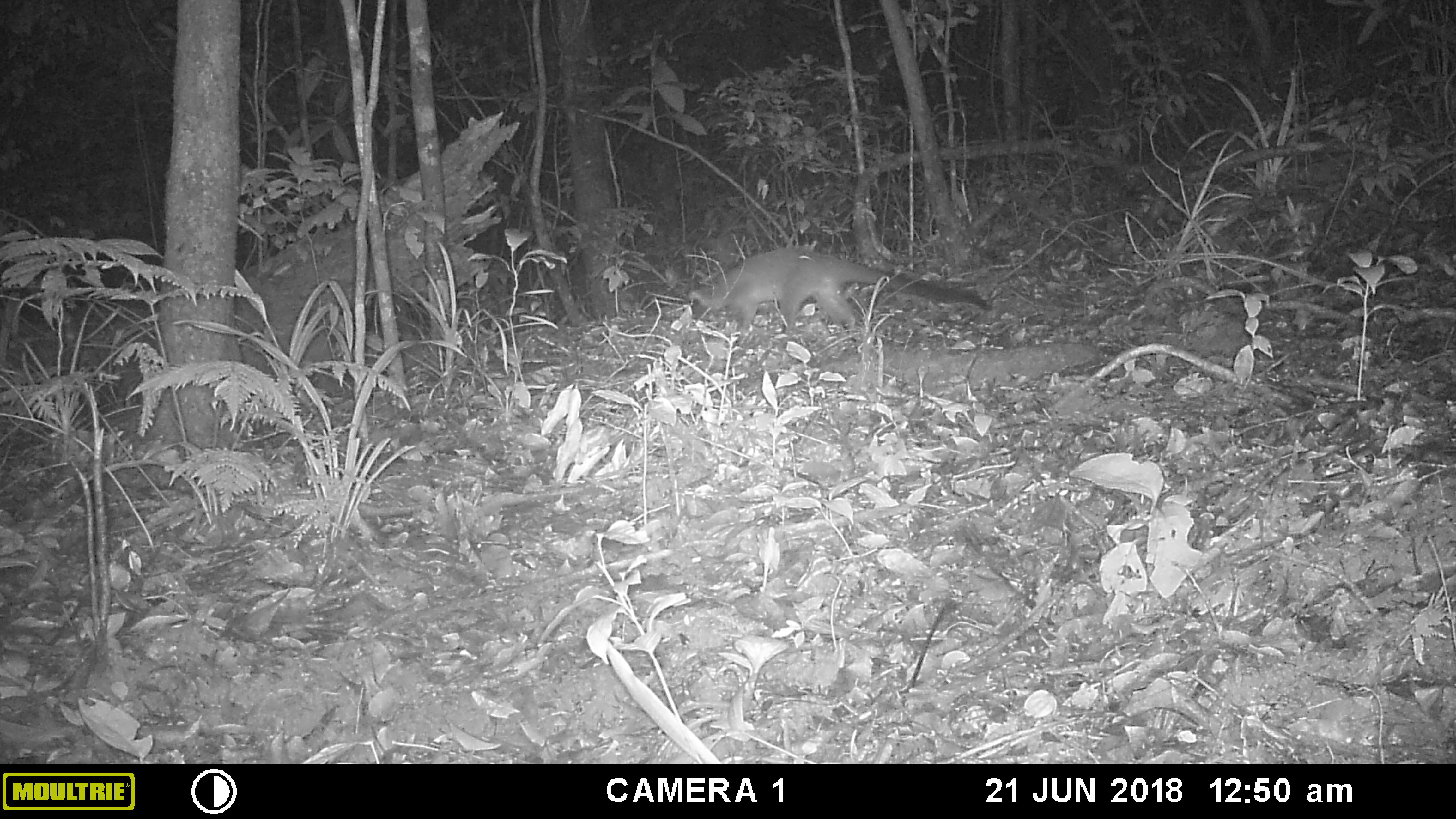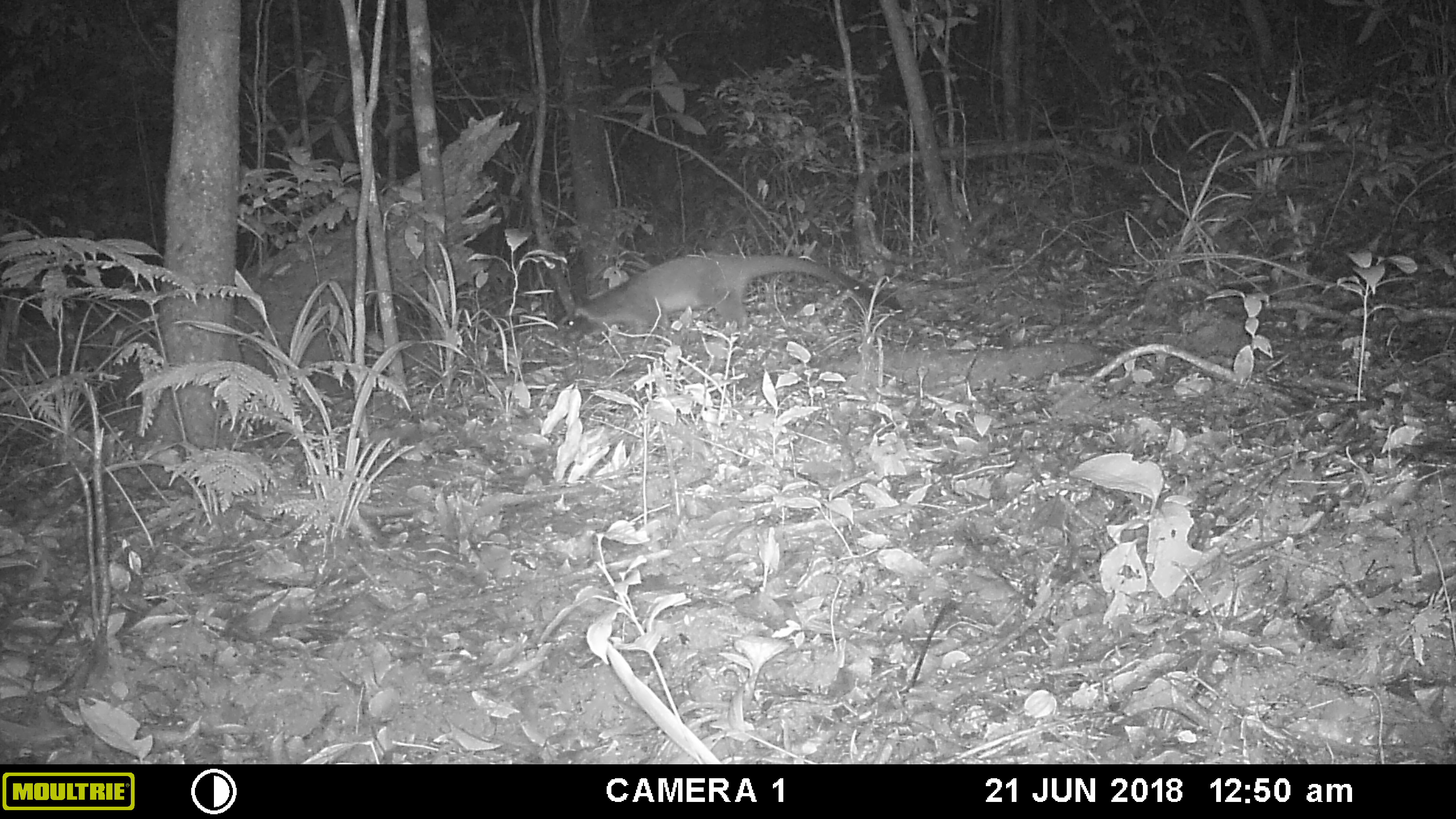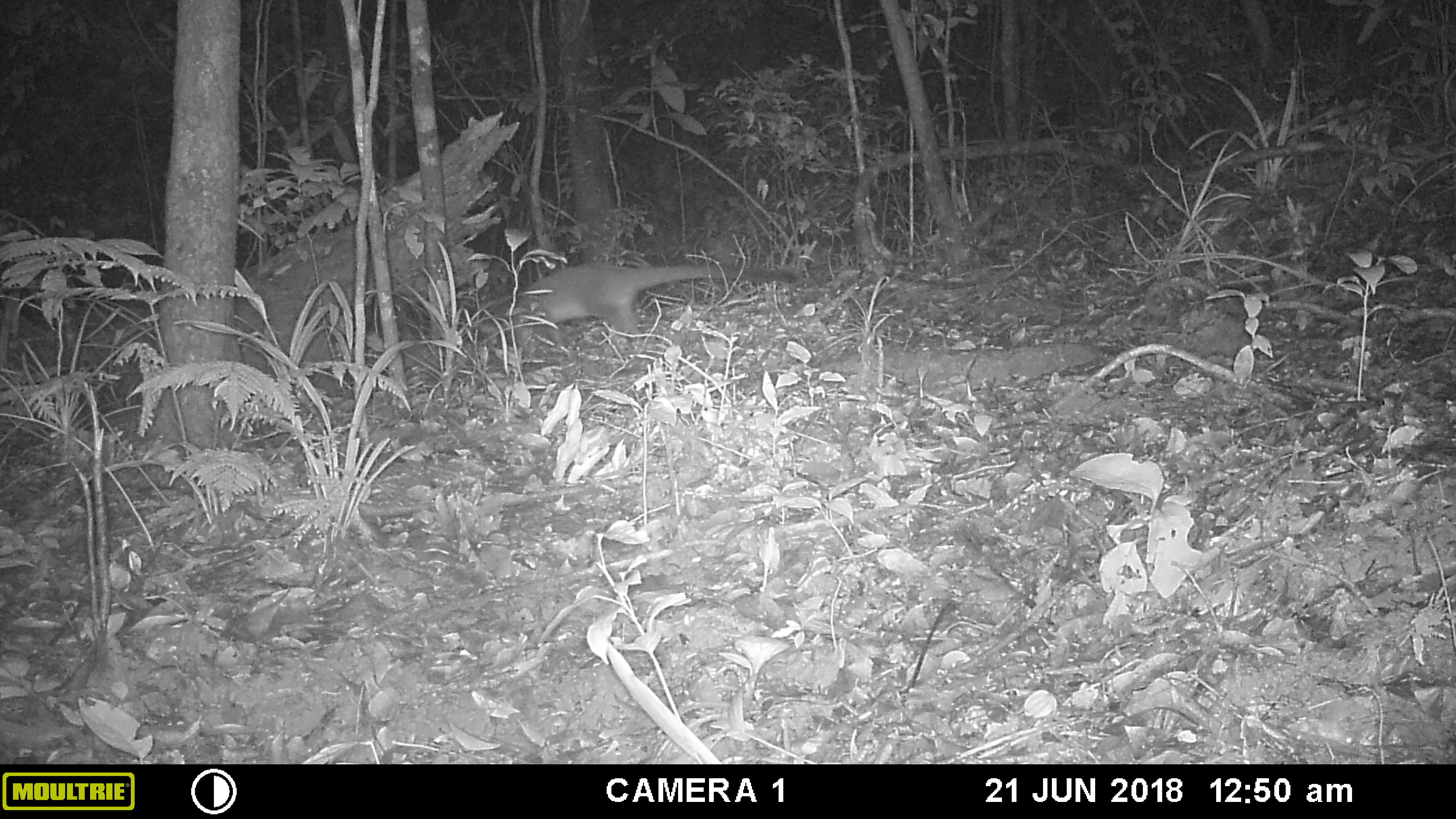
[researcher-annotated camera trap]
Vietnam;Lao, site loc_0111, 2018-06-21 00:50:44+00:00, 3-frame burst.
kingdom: Animalia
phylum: Chordata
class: Mammalia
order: Carnivora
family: Viverridae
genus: Paguma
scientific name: Paguma larvata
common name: masked palm civet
Masked palm civet (Paguma larvata). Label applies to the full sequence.